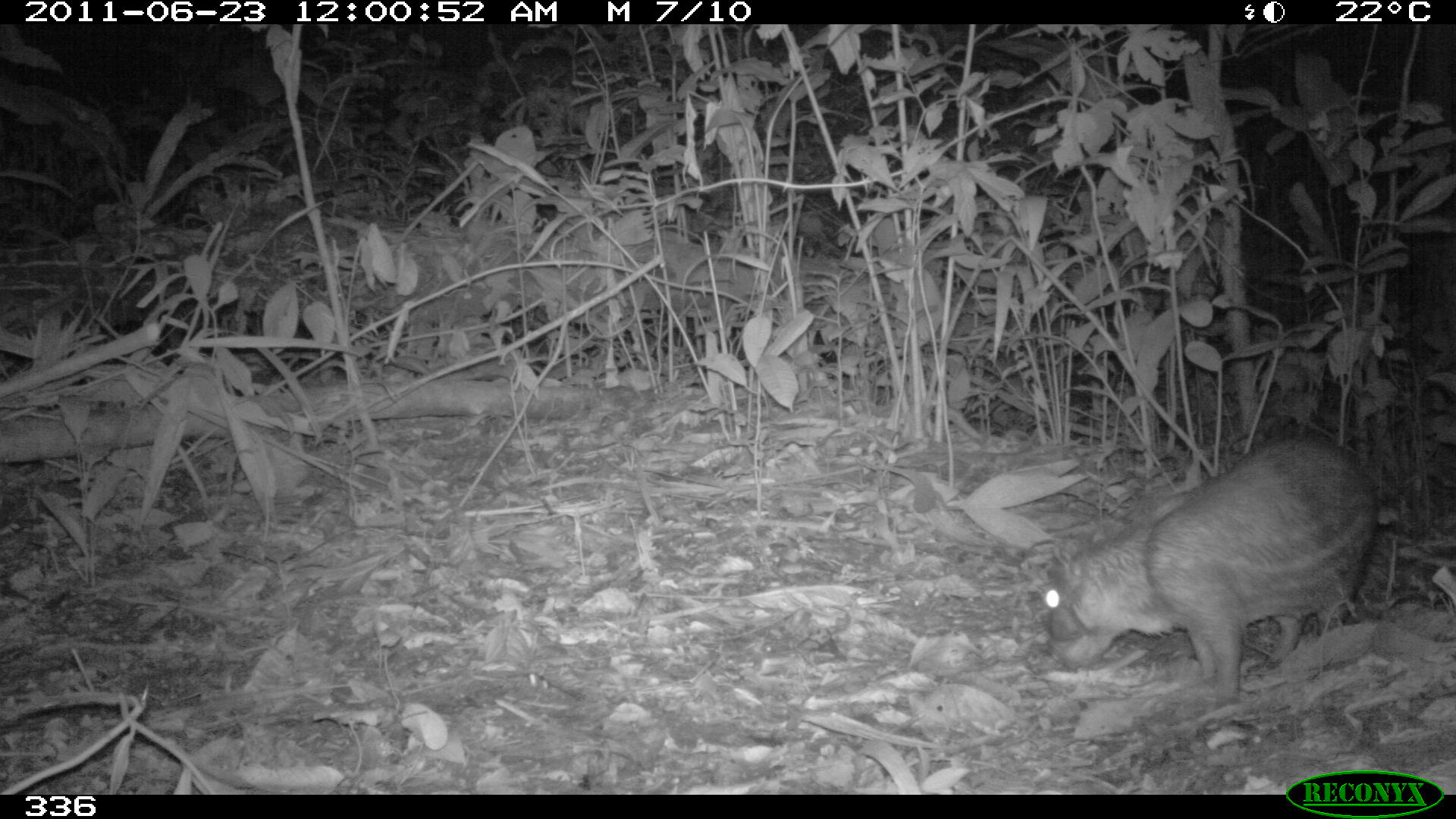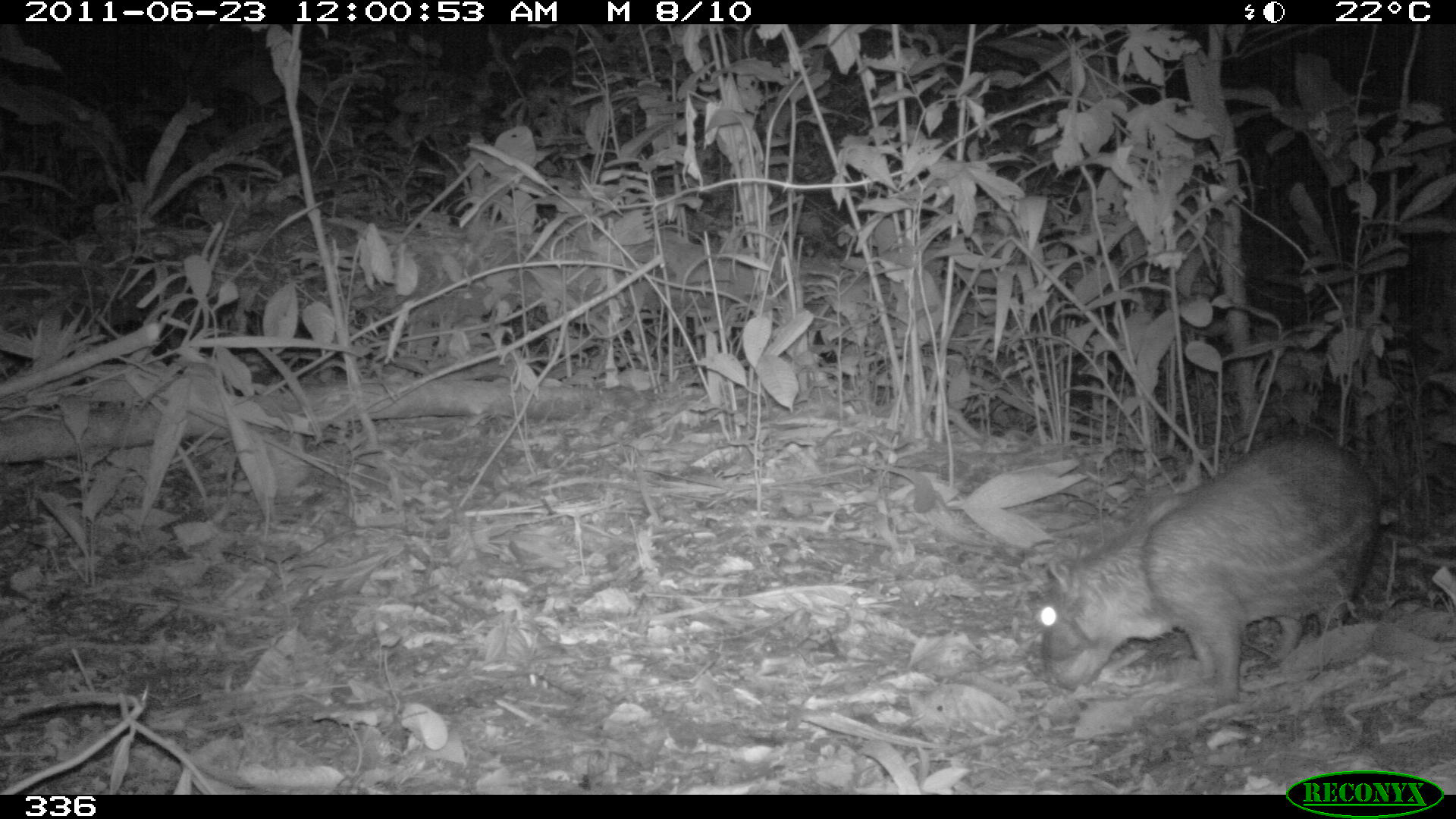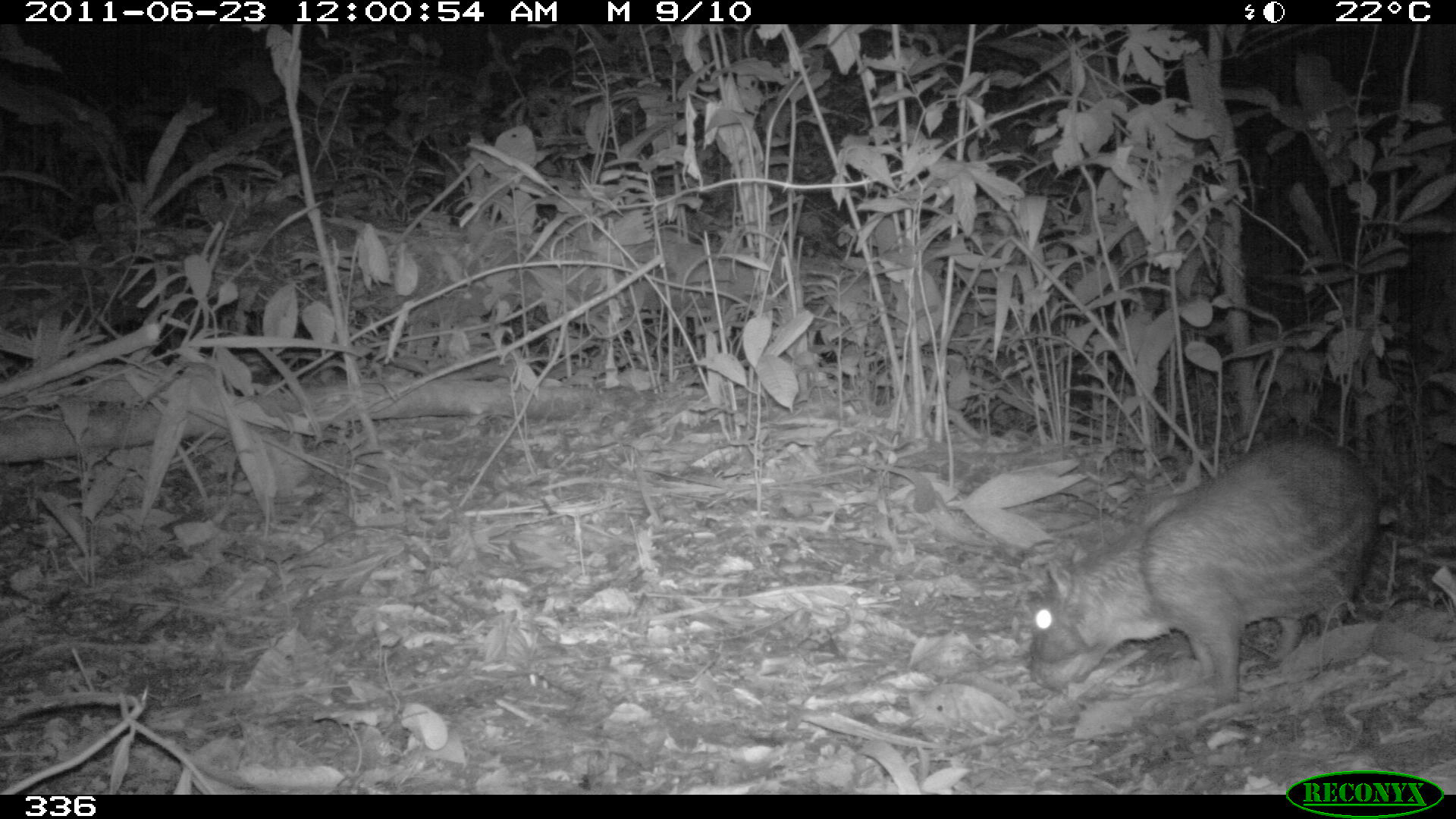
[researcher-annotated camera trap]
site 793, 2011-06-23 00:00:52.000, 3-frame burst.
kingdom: Animalia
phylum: Chordata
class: Mammalia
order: Rodentia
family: Cuniculidae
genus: Cuniculus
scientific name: Cuniculus paca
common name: spotted paca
Cuniculus paca (spotted paca).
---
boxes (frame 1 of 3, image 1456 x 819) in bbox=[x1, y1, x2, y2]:
cuniculus paca: bbox=[1042, 436, 1378, 704]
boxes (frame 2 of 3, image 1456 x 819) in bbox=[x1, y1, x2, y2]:
cuniculus paca: bbox=[1036, 436, 1378, 704]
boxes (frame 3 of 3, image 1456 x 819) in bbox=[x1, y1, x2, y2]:
cuniculus paca: bbox=[1025, 436, 1378, 704]